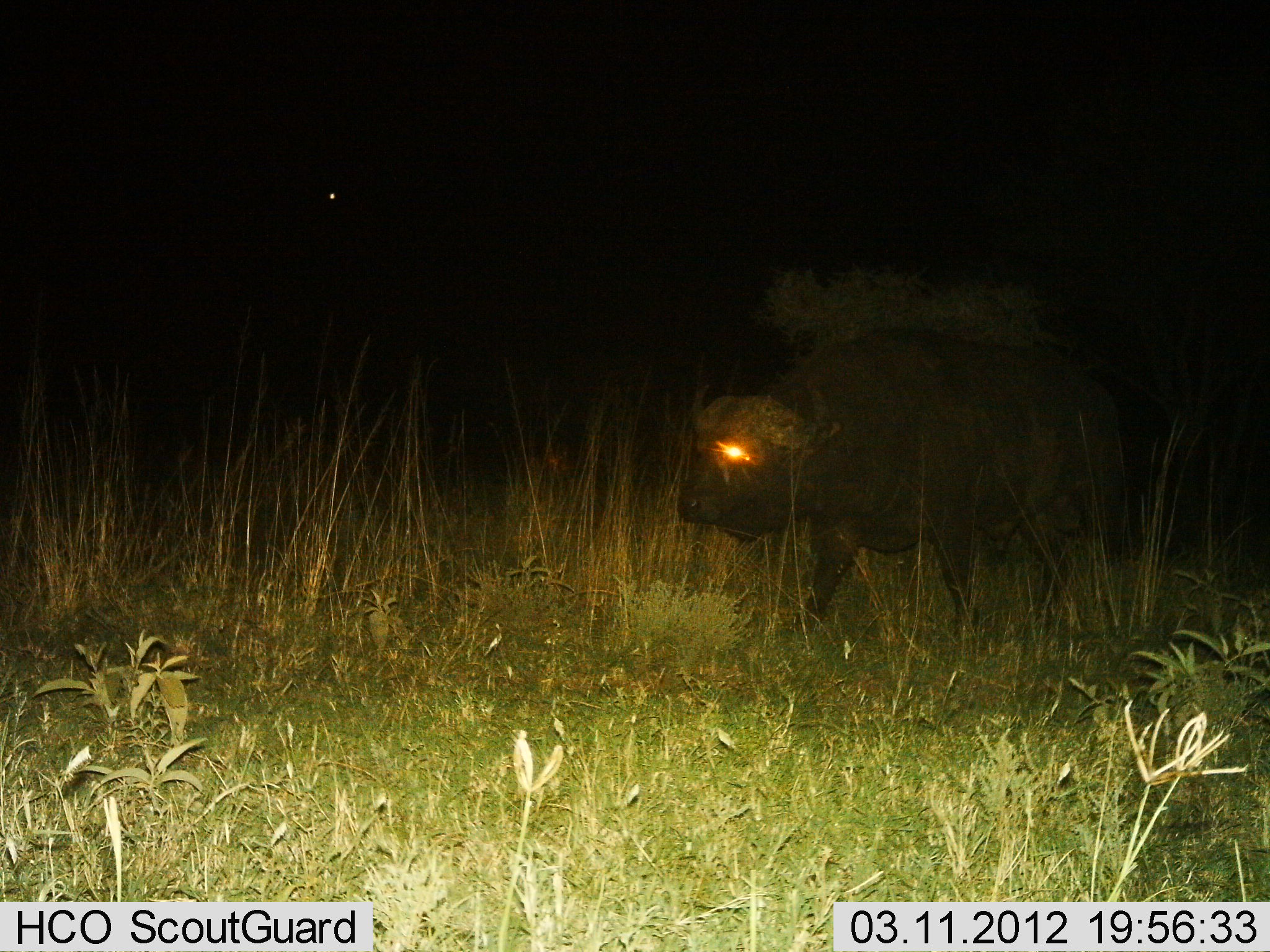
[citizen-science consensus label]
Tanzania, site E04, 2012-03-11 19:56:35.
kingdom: Animalia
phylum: Chordata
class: Mammalia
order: Artiodactyla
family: Bovidae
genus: Syncerus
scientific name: Syncerus caffer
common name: cape buffalo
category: buffalo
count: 1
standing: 15%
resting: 0%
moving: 85%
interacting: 0%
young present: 0%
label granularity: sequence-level